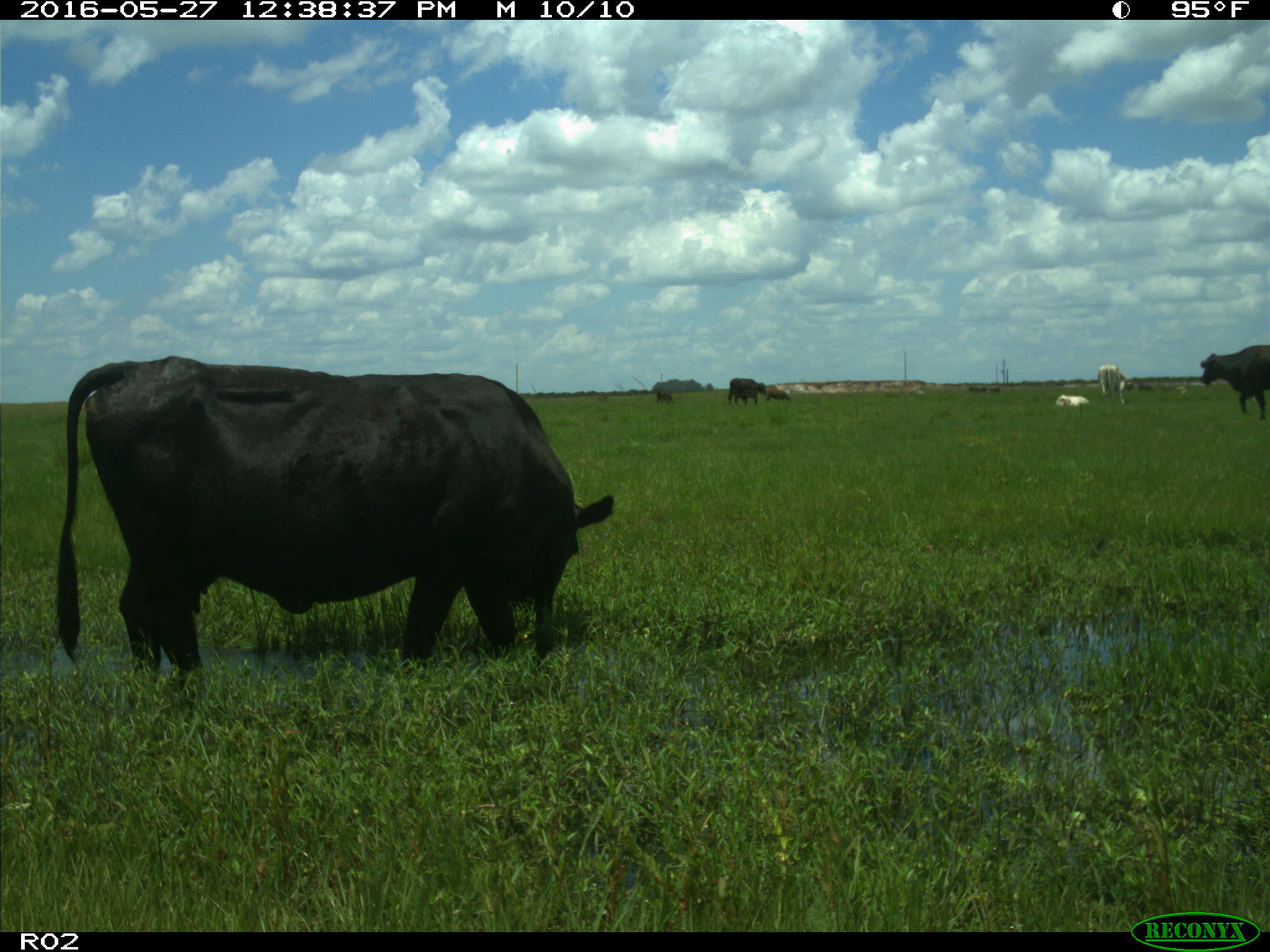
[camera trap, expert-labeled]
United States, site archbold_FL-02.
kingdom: Animalia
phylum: Chordata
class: Mammalia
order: Artiodactyla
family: Bovidae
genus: Bos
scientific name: Bos taurus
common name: domestic cow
Bos taurus (domestic cow).